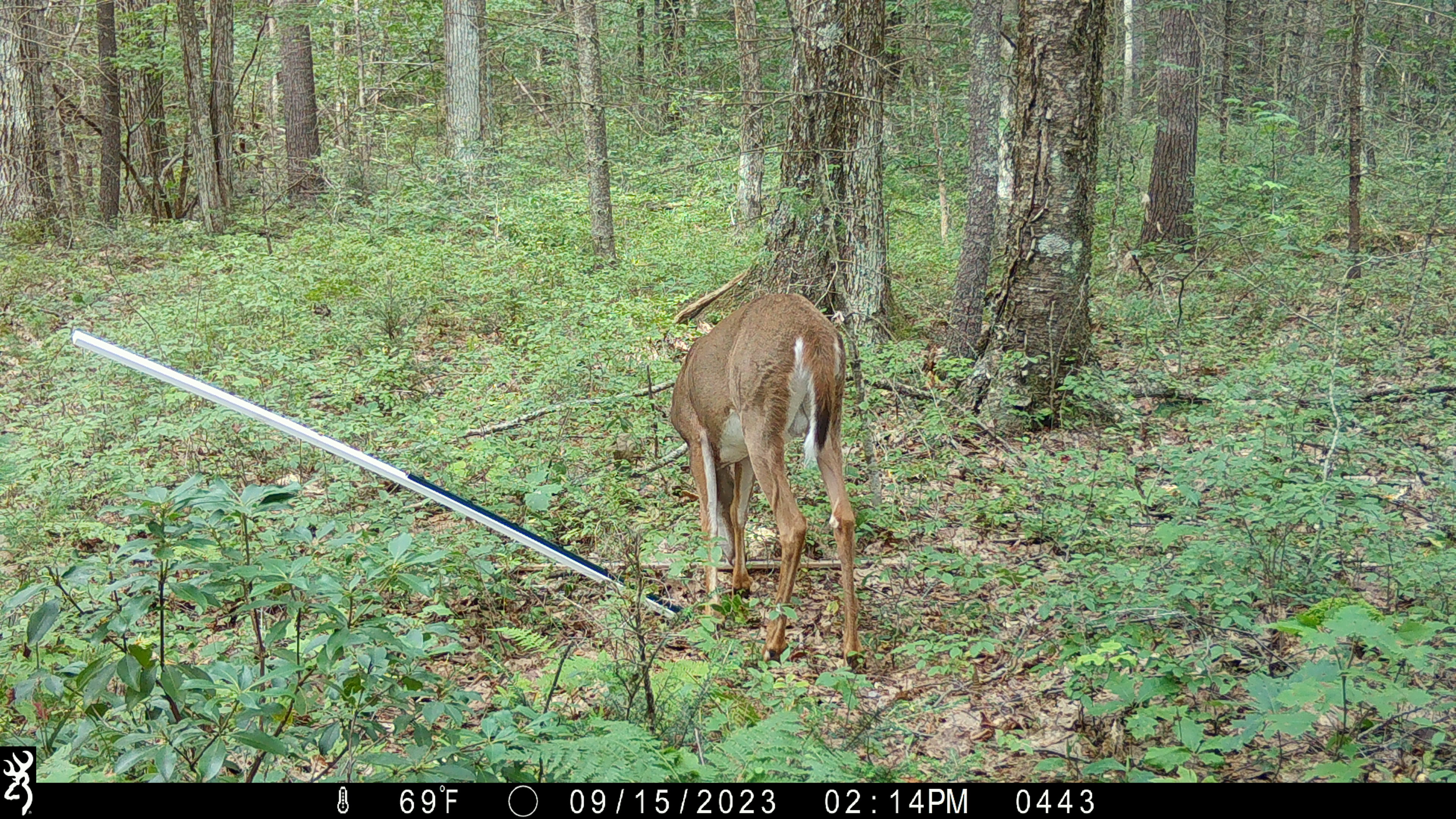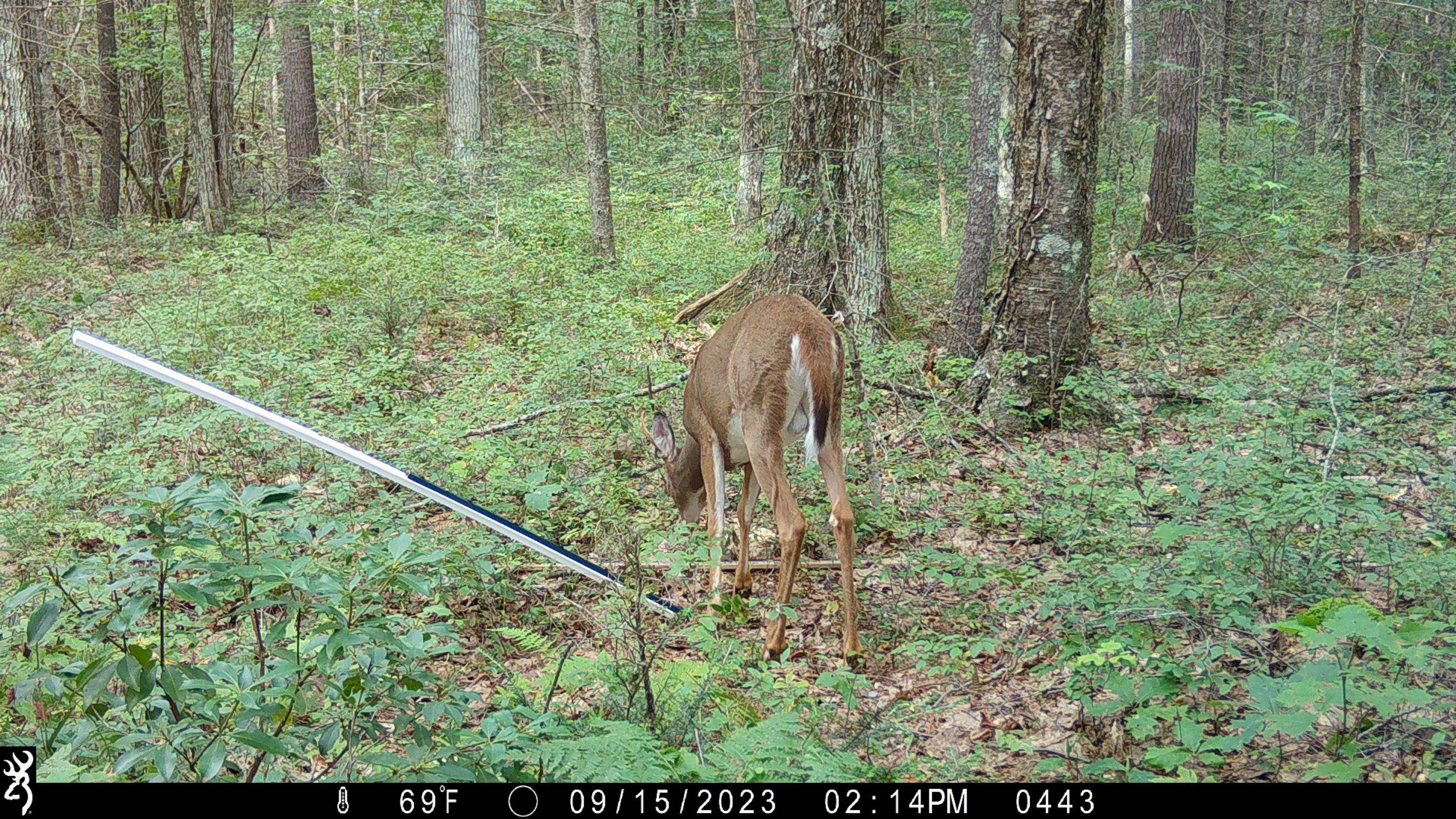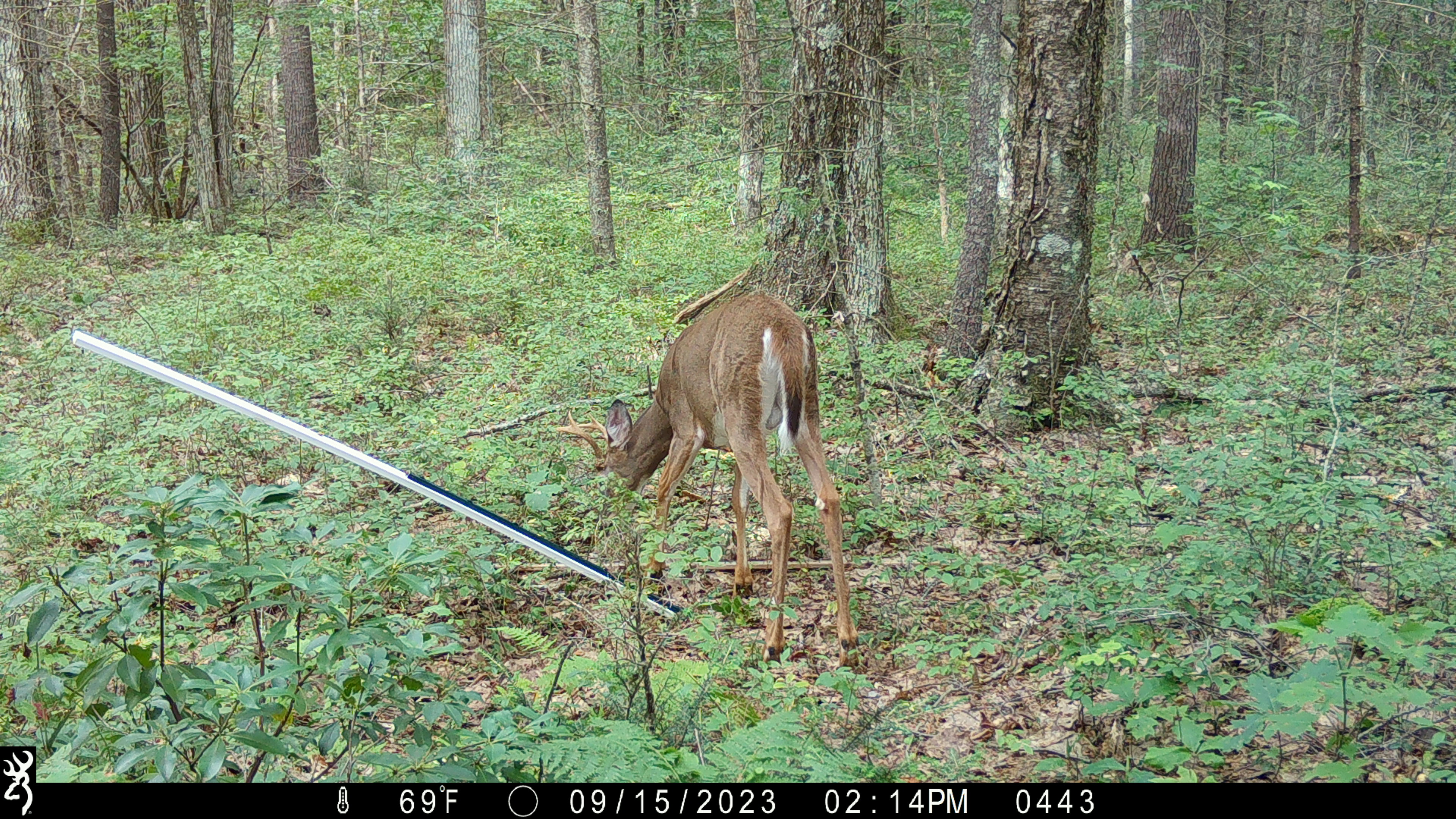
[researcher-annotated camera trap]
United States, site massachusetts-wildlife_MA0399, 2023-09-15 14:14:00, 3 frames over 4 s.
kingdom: Animalia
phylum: Chordata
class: Mammalia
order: Artiodactyla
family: Cervidae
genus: Odocoileus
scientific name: Odocoileus virginianus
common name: white-tailed deer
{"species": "white-tailed deer (Odocoileus virginianus)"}